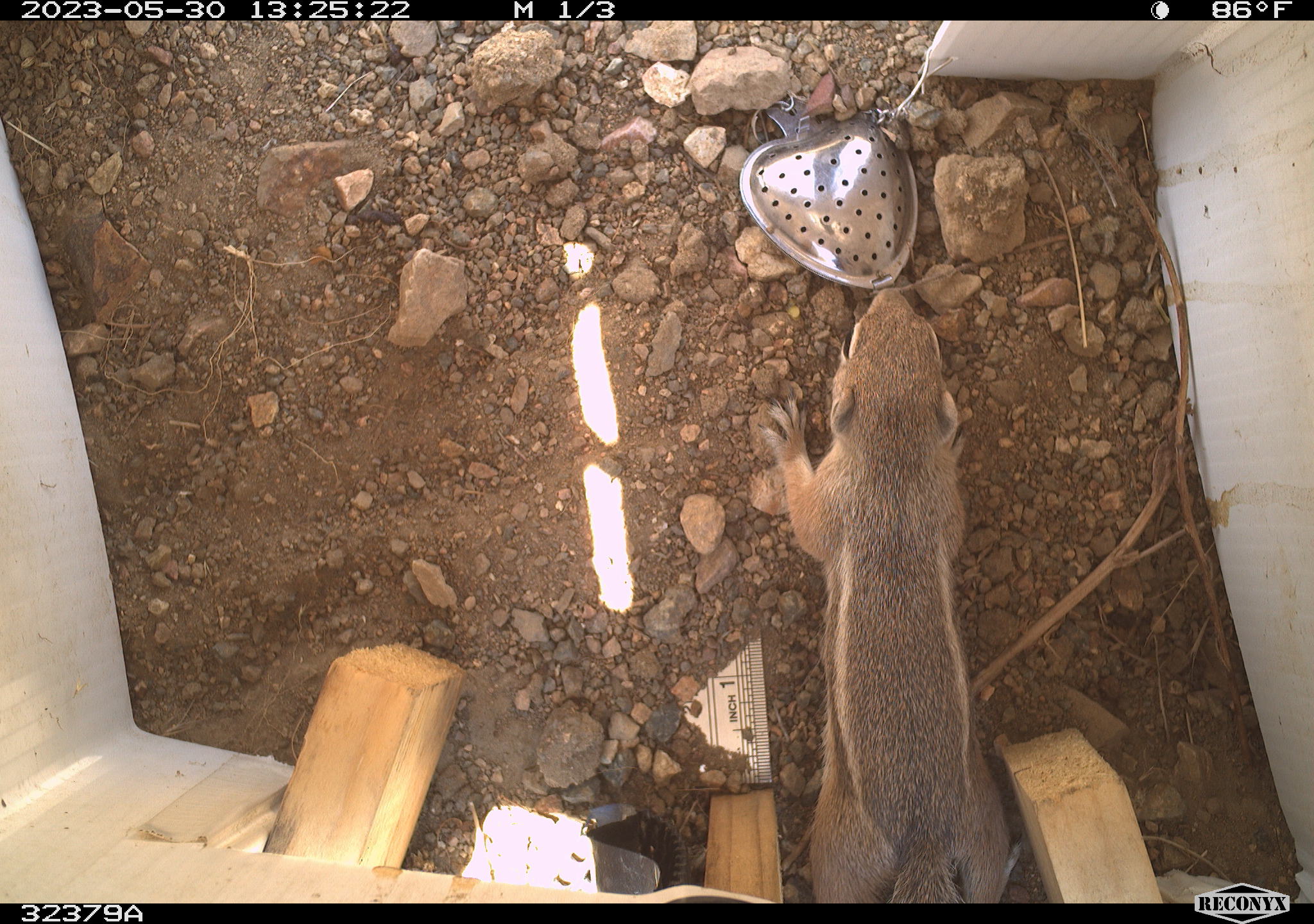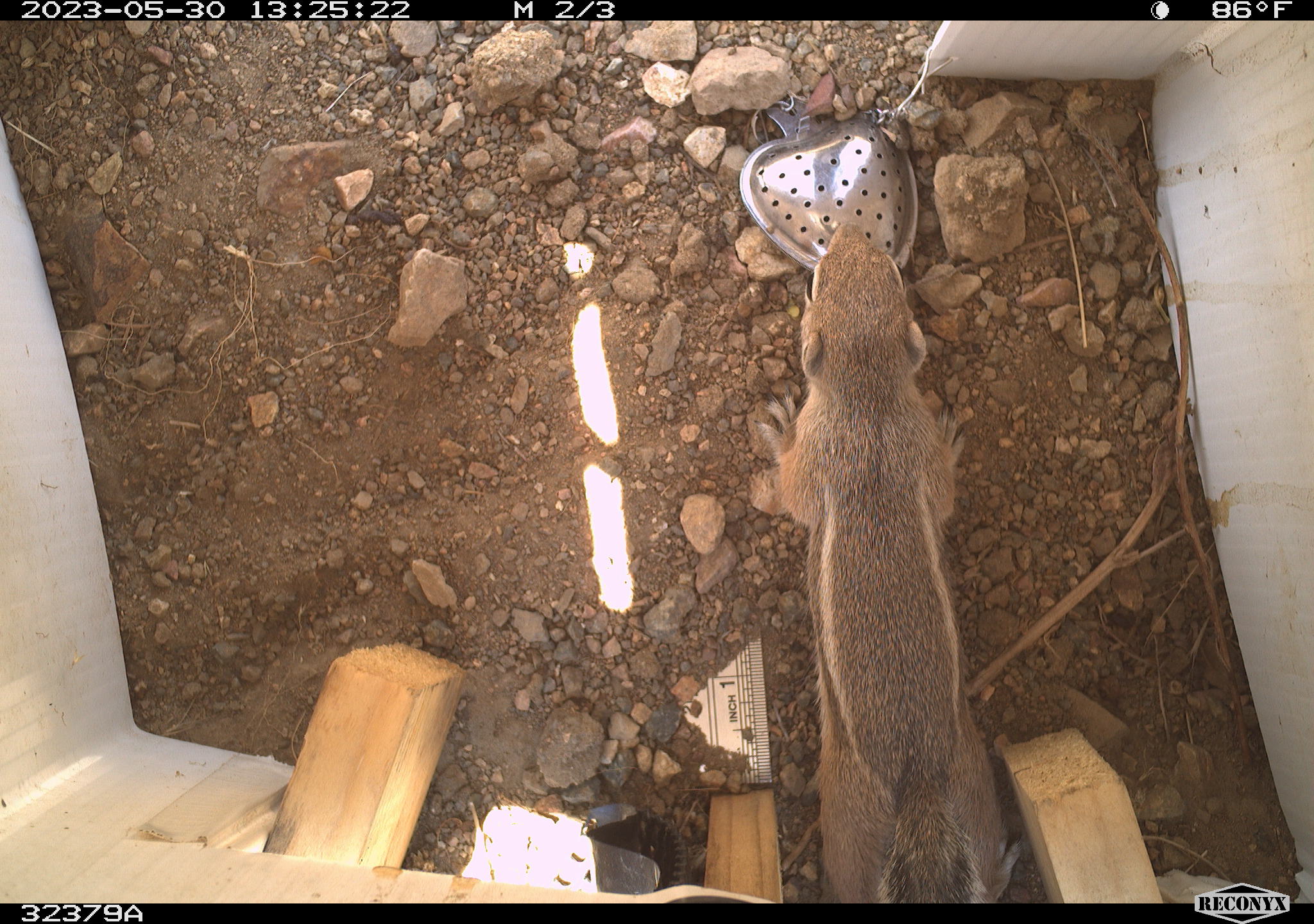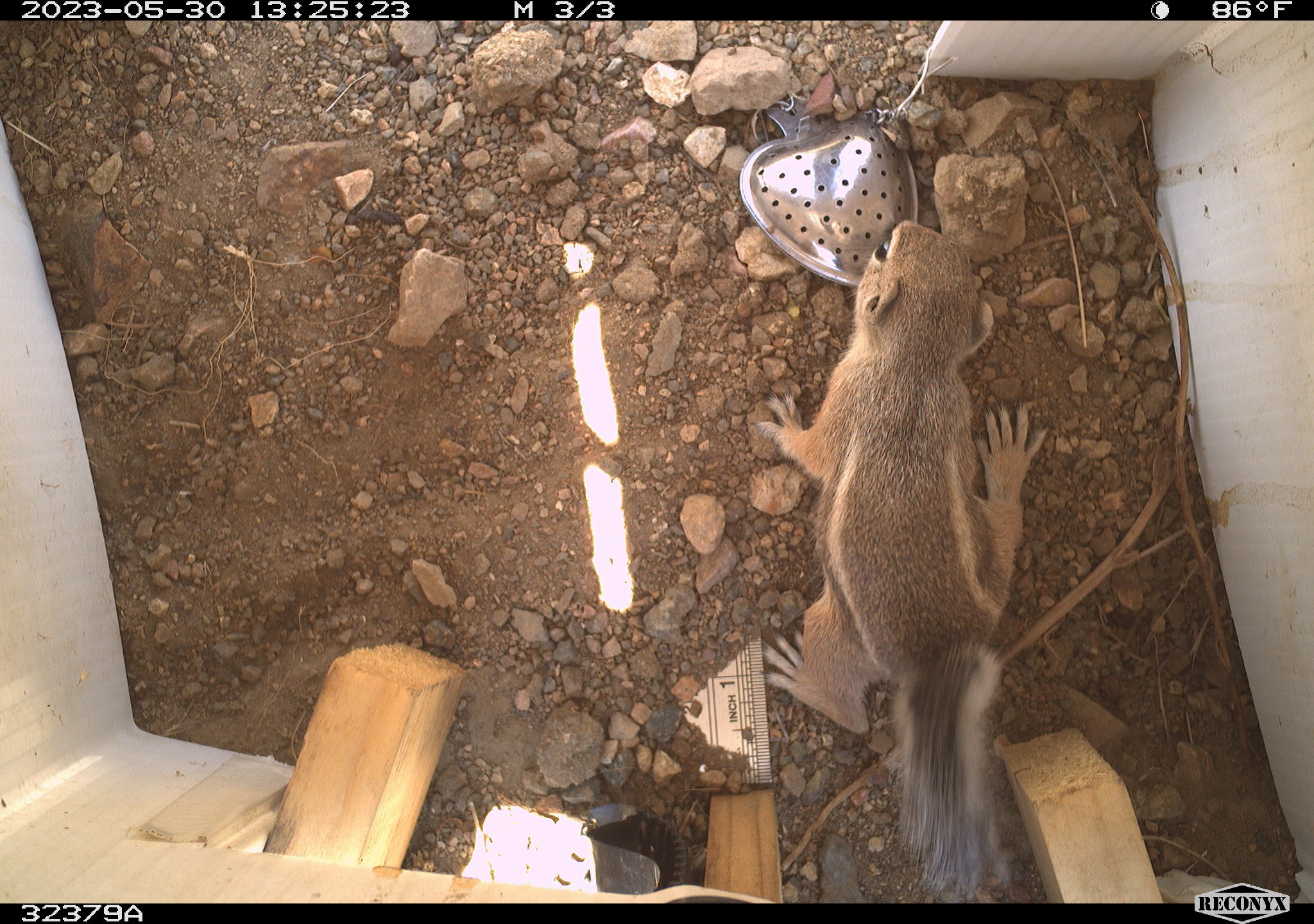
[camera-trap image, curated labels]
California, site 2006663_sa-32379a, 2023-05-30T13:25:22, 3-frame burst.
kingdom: Animalia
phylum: Chordata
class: Mammalia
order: Rodentia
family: Sciuridae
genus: Ammospermophilus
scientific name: Ammospermophilus leucurus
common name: white-tailed antelope squirrel